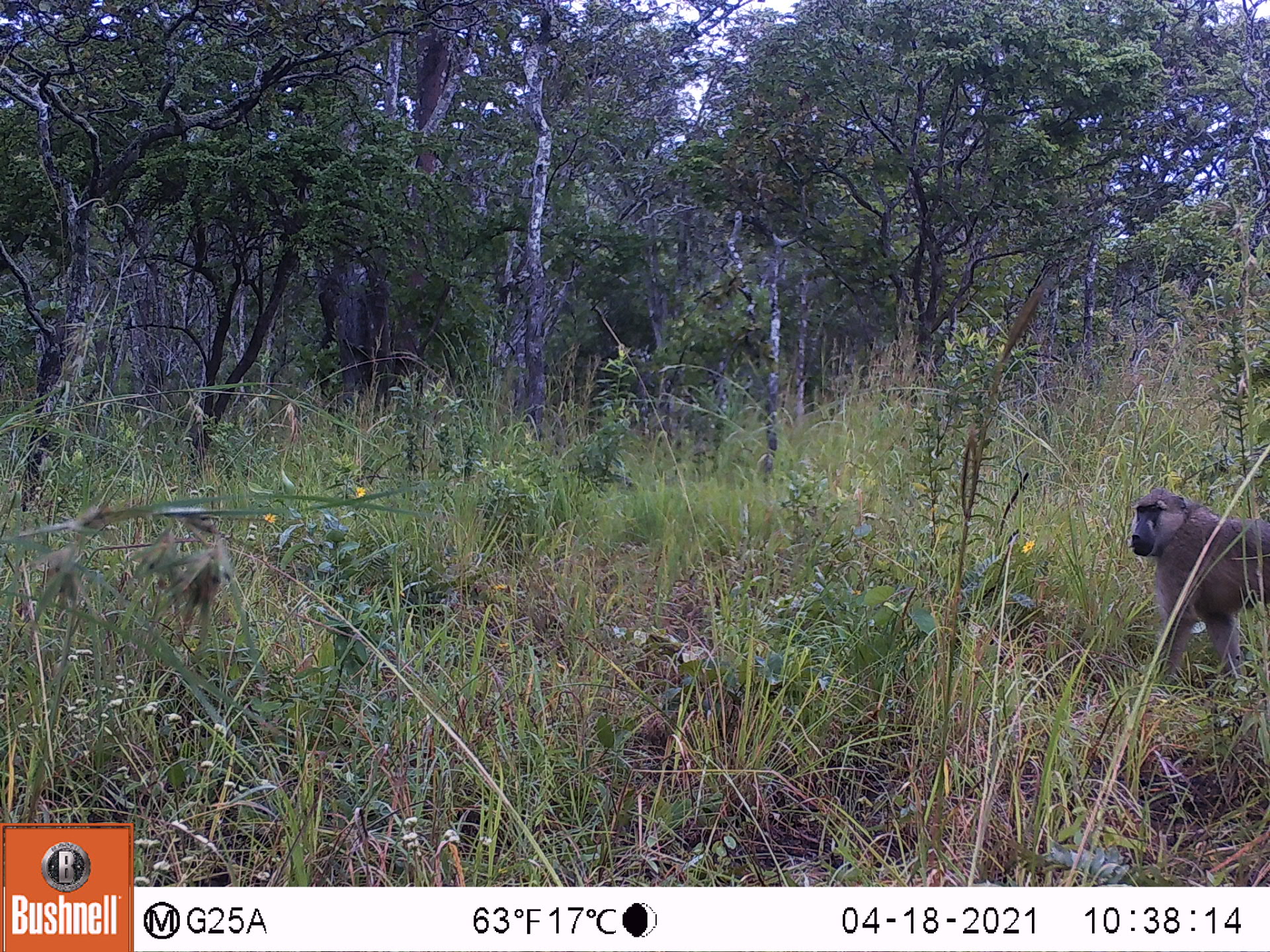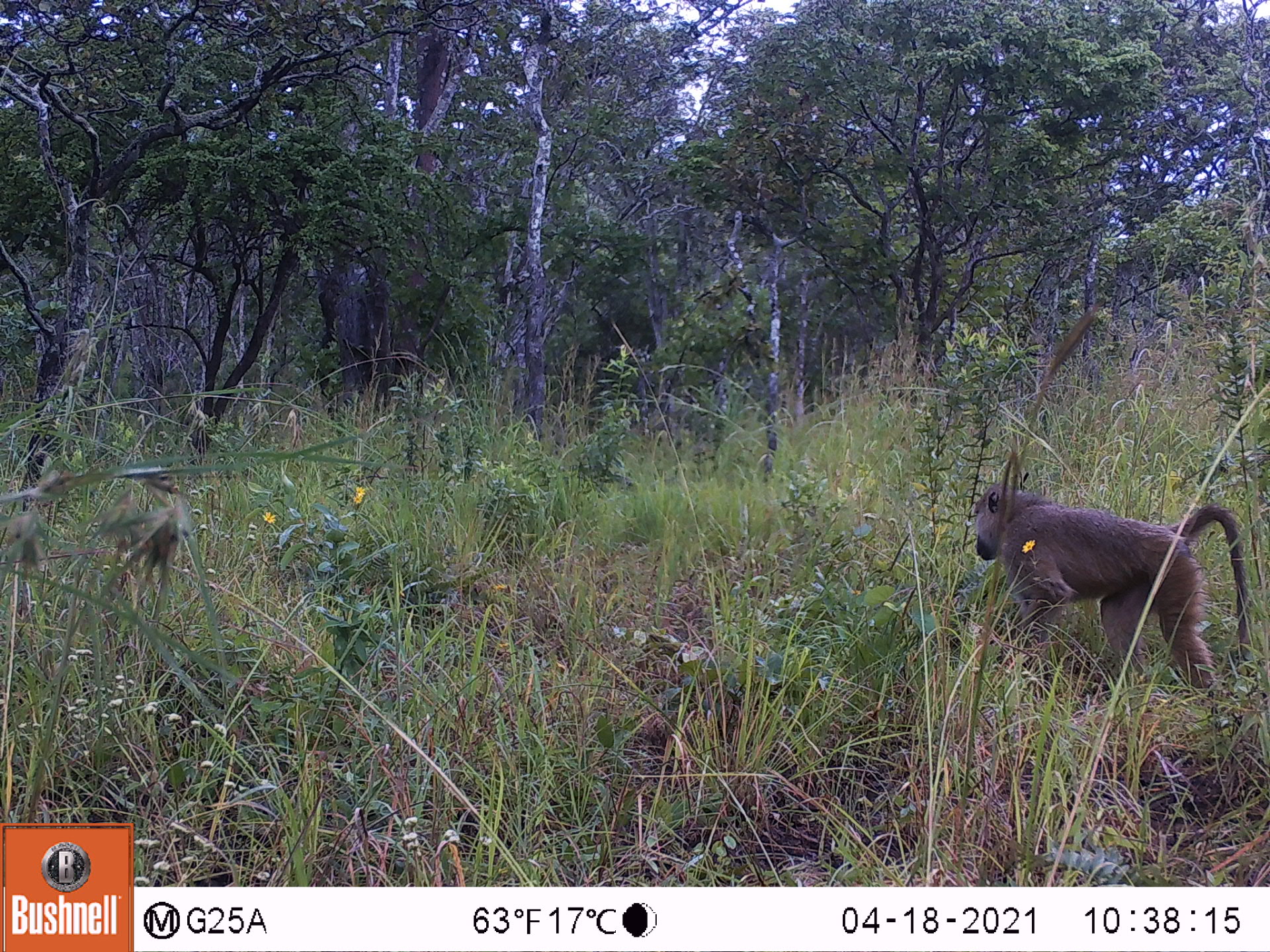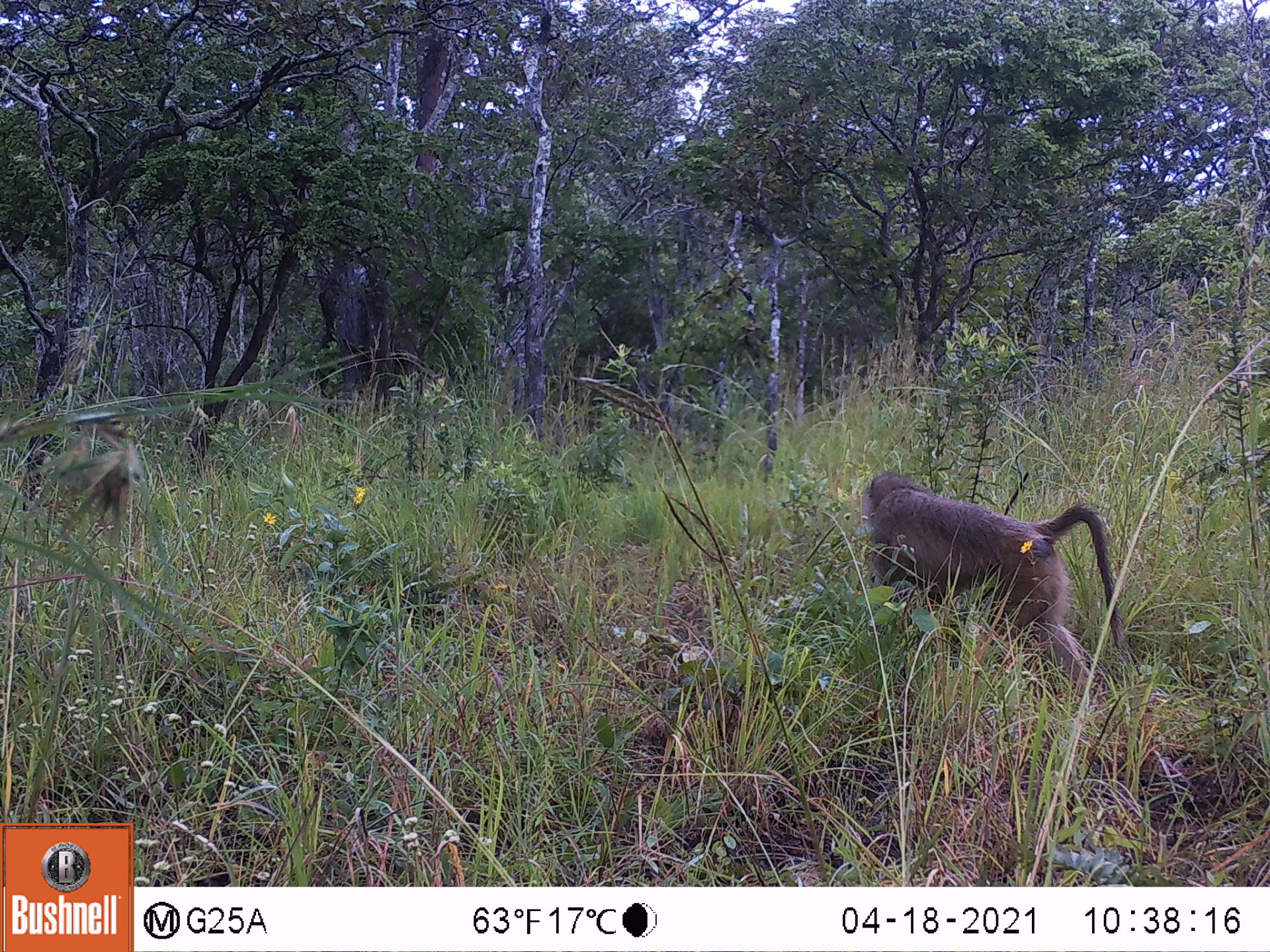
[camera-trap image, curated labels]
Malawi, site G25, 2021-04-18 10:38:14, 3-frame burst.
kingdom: Animalia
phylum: Chordata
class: Mammalia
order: Primates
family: Cercopithecidae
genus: Papio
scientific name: Papio cynocephalus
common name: yellow baboon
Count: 1.